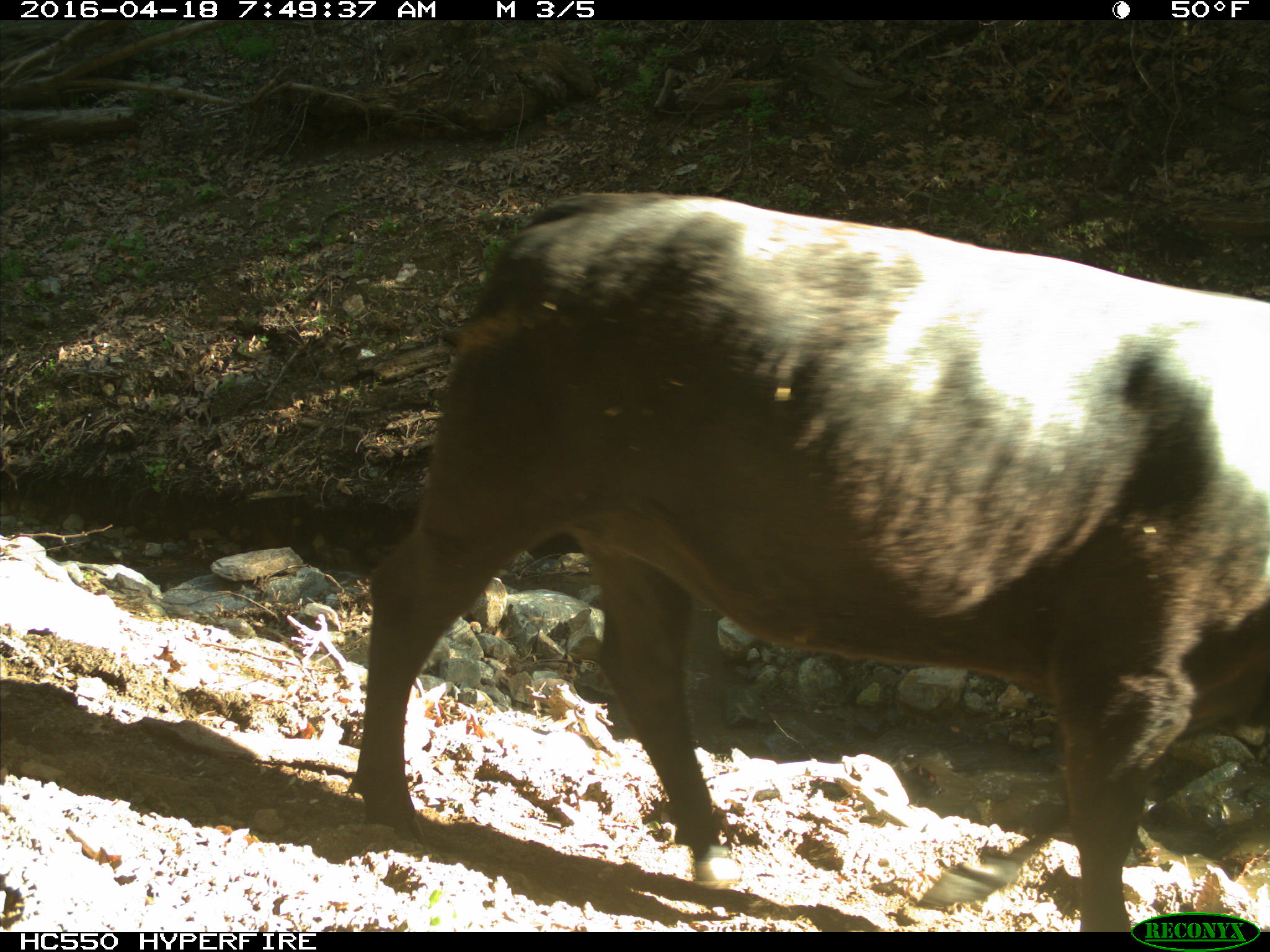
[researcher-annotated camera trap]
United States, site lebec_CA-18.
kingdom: Animalia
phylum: Chordata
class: Mammalia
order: Artiodactyla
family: Bovidae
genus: Bos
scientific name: Bos taurus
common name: domestic cow